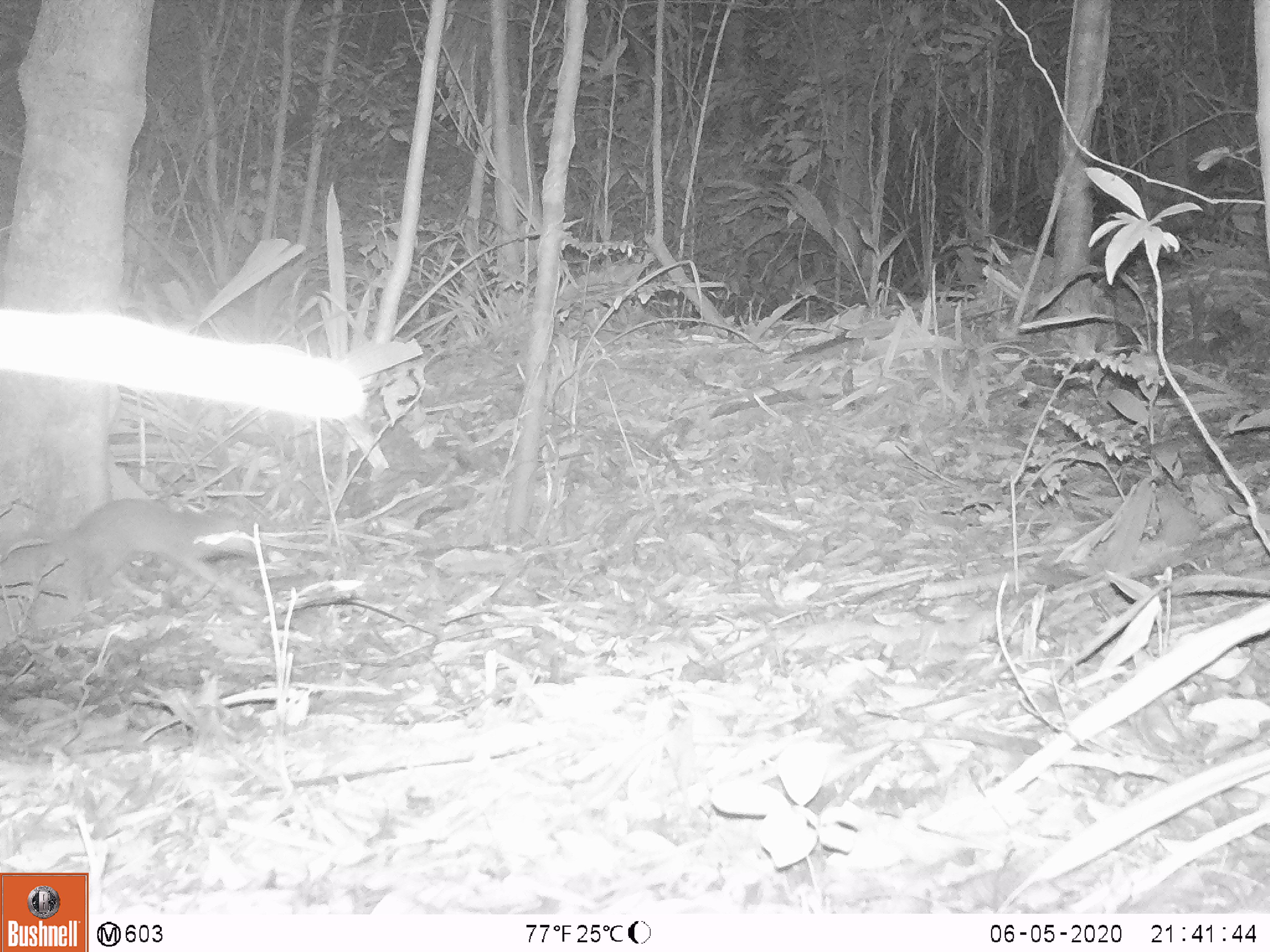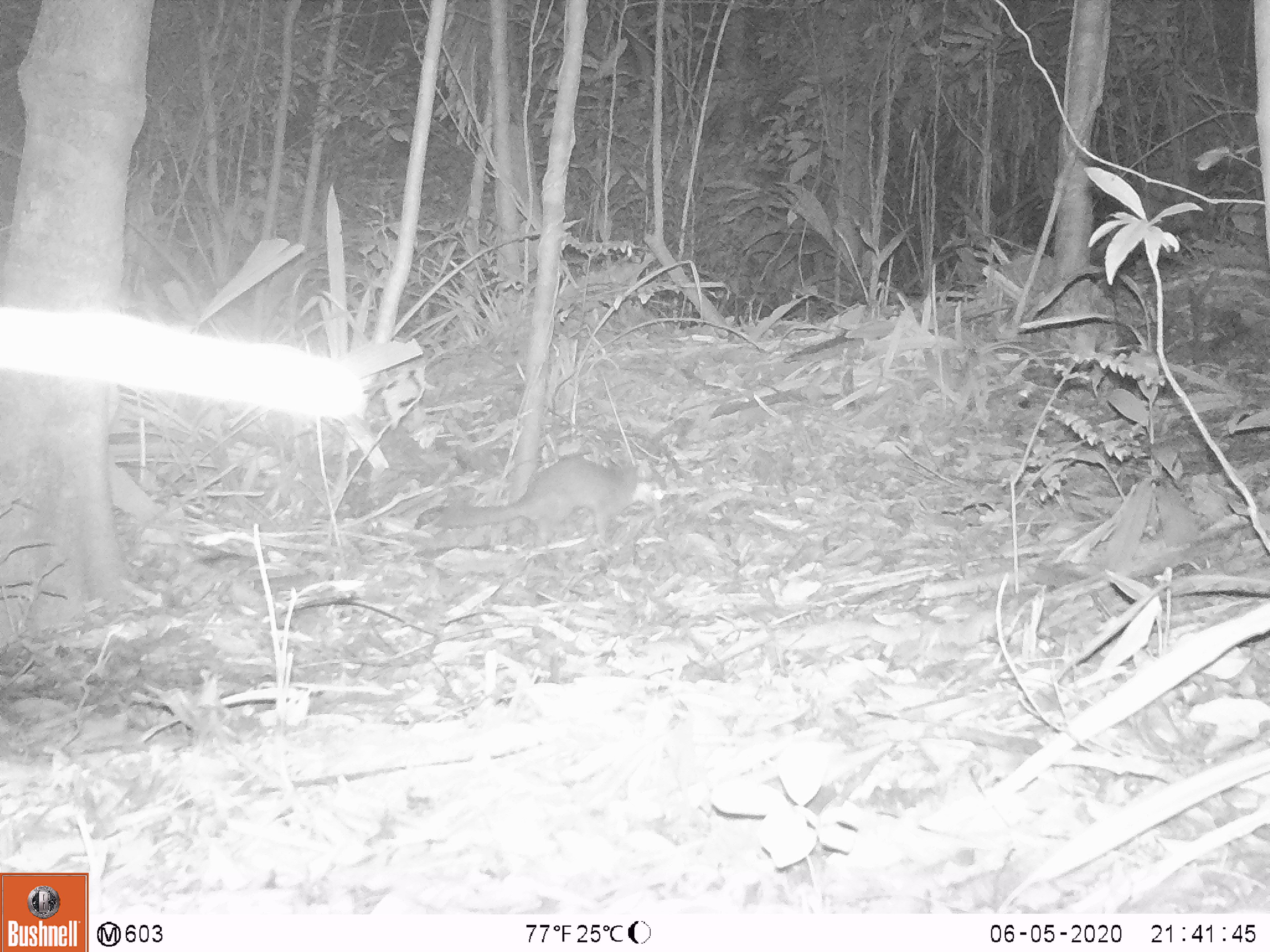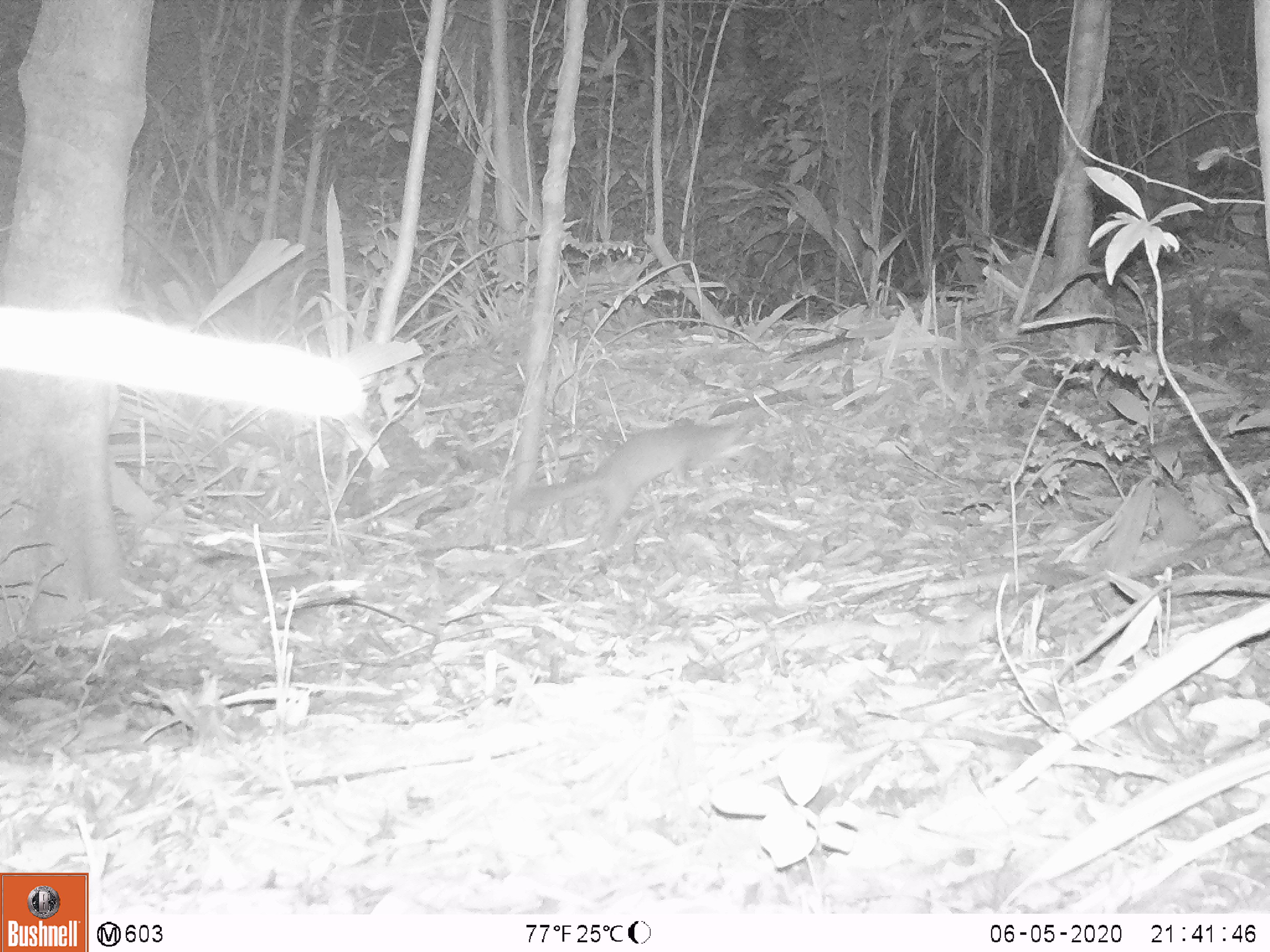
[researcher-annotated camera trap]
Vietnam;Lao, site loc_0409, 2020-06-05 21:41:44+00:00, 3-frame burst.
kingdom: Animalia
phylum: Chordata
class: Mammalia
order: Carnivora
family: Mustelidae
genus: Melogale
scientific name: Melogale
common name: ferret badger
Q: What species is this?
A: Ferret badger (Melogale).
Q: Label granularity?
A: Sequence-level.